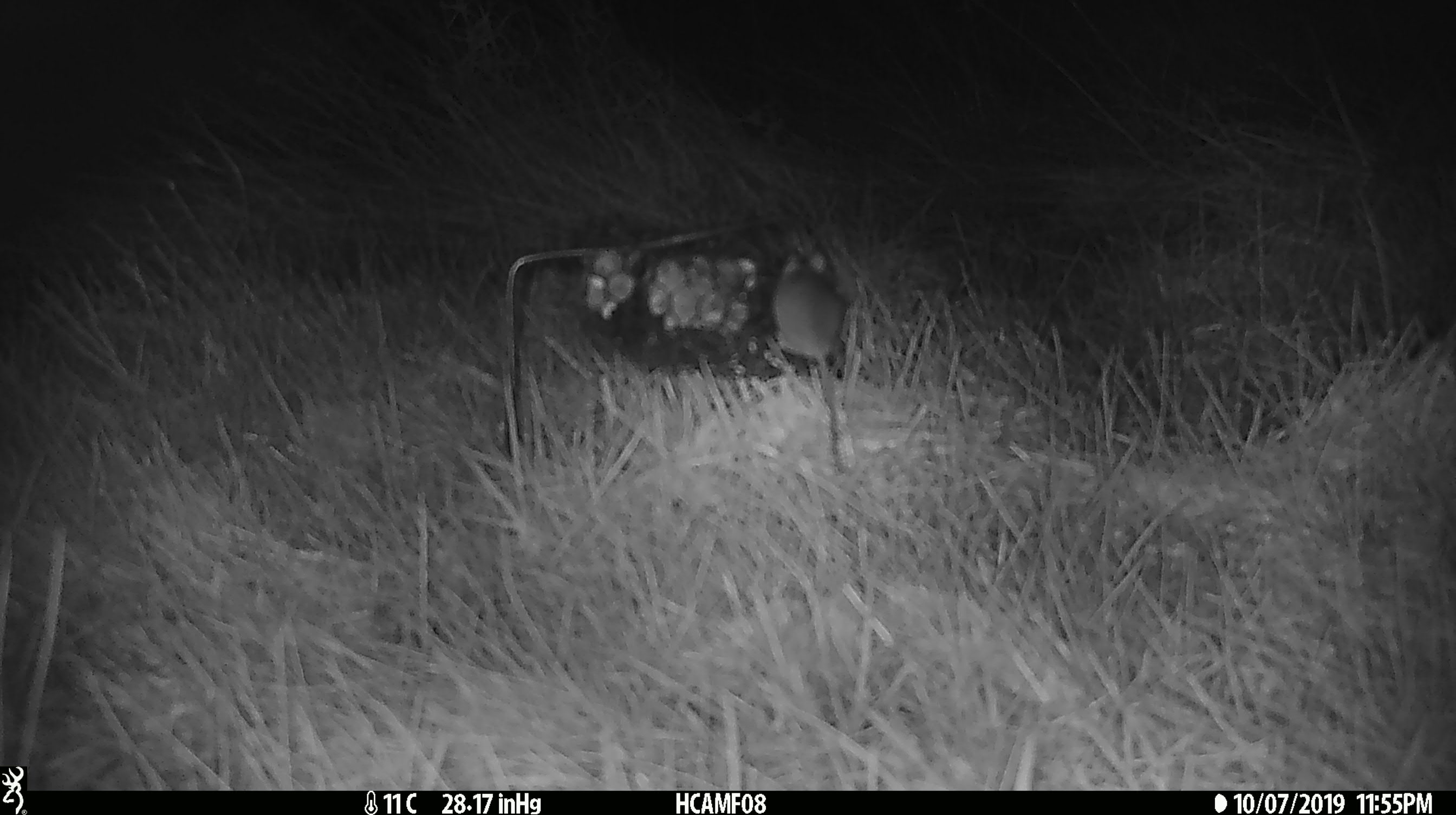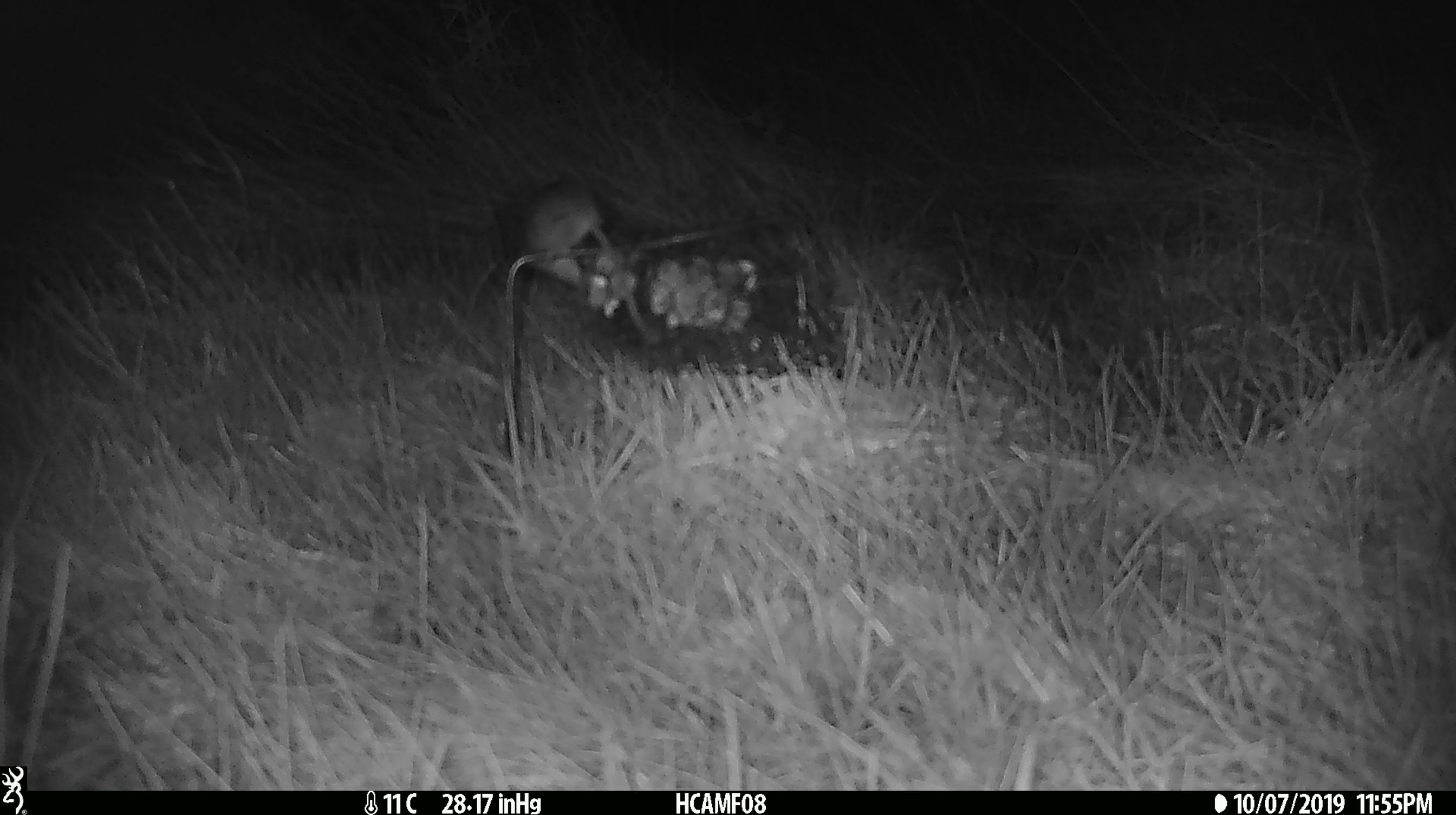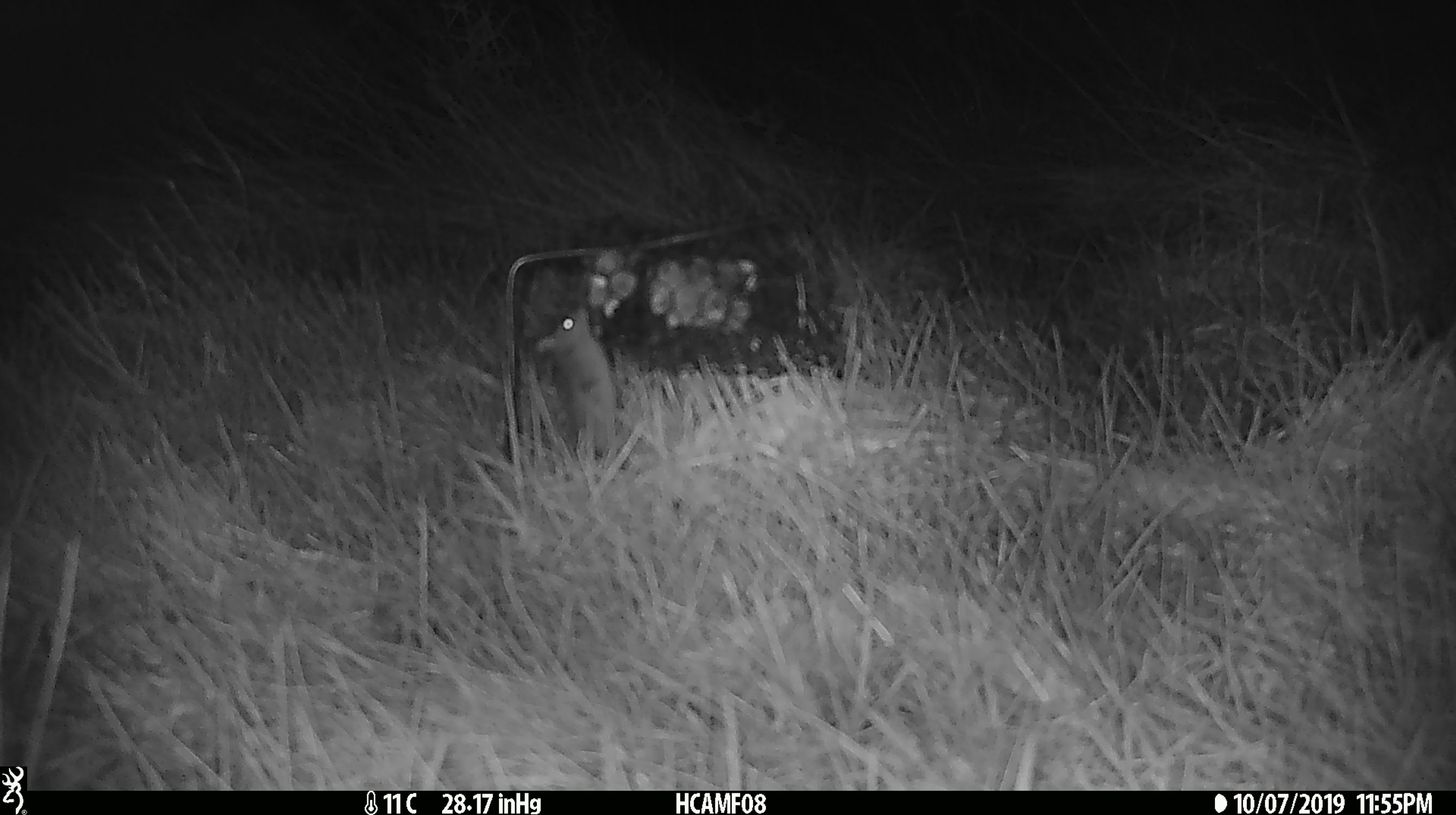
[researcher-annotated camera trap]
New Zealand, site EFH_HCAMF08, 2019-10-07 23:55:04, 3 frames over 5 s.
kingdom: Animalia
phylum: Chordata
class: Mammalia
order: Rodentia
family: Muridae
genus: Mus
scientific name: Mus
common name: mouse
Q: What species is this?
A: Mouse (Mus).